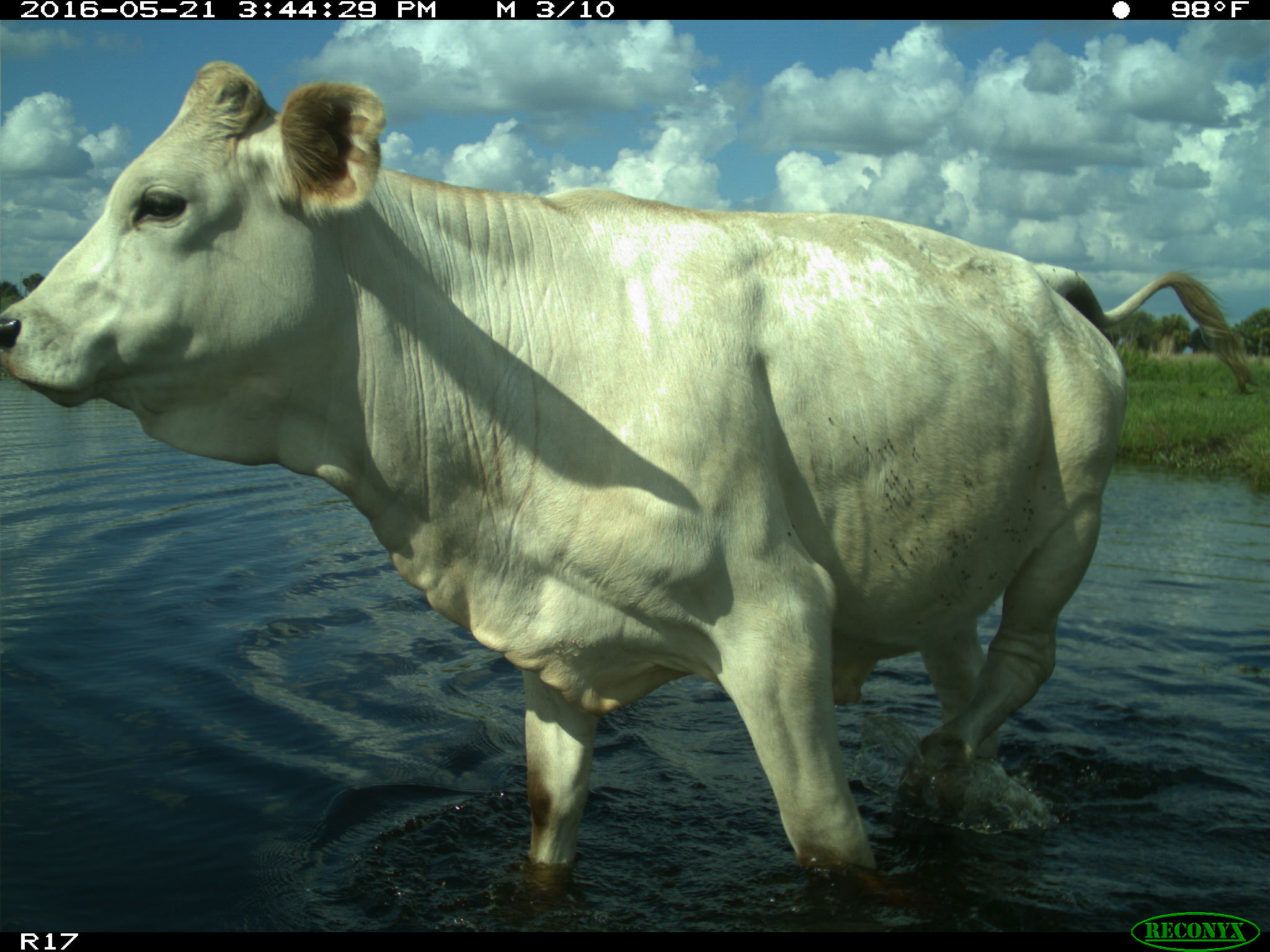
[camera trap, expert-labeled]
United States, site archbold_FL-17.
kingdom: Animalia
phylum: Chordata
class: Mammalia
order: Artiodactyla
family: Bovidae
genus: Bos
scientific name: Bos taurus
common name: domestic cow